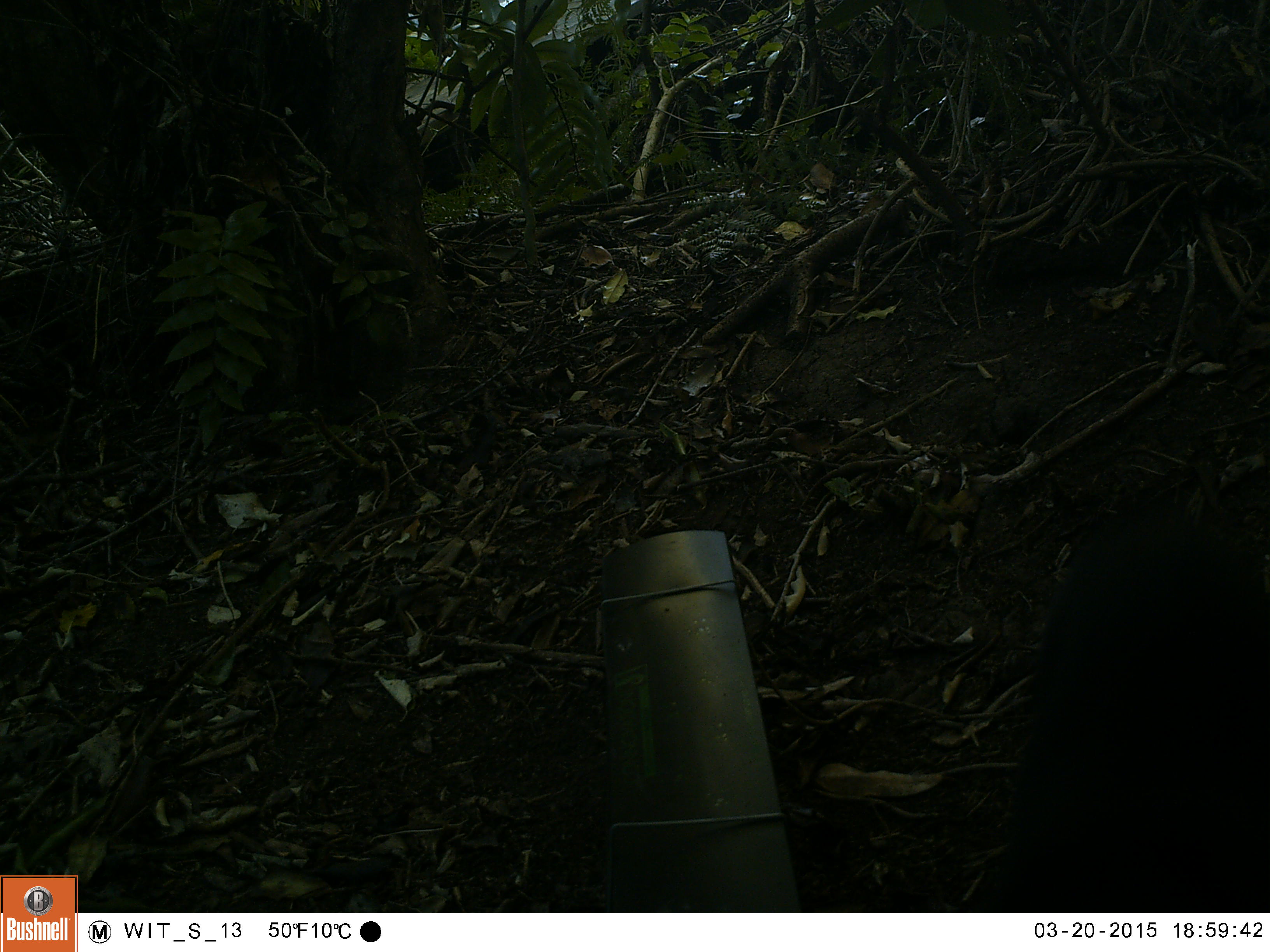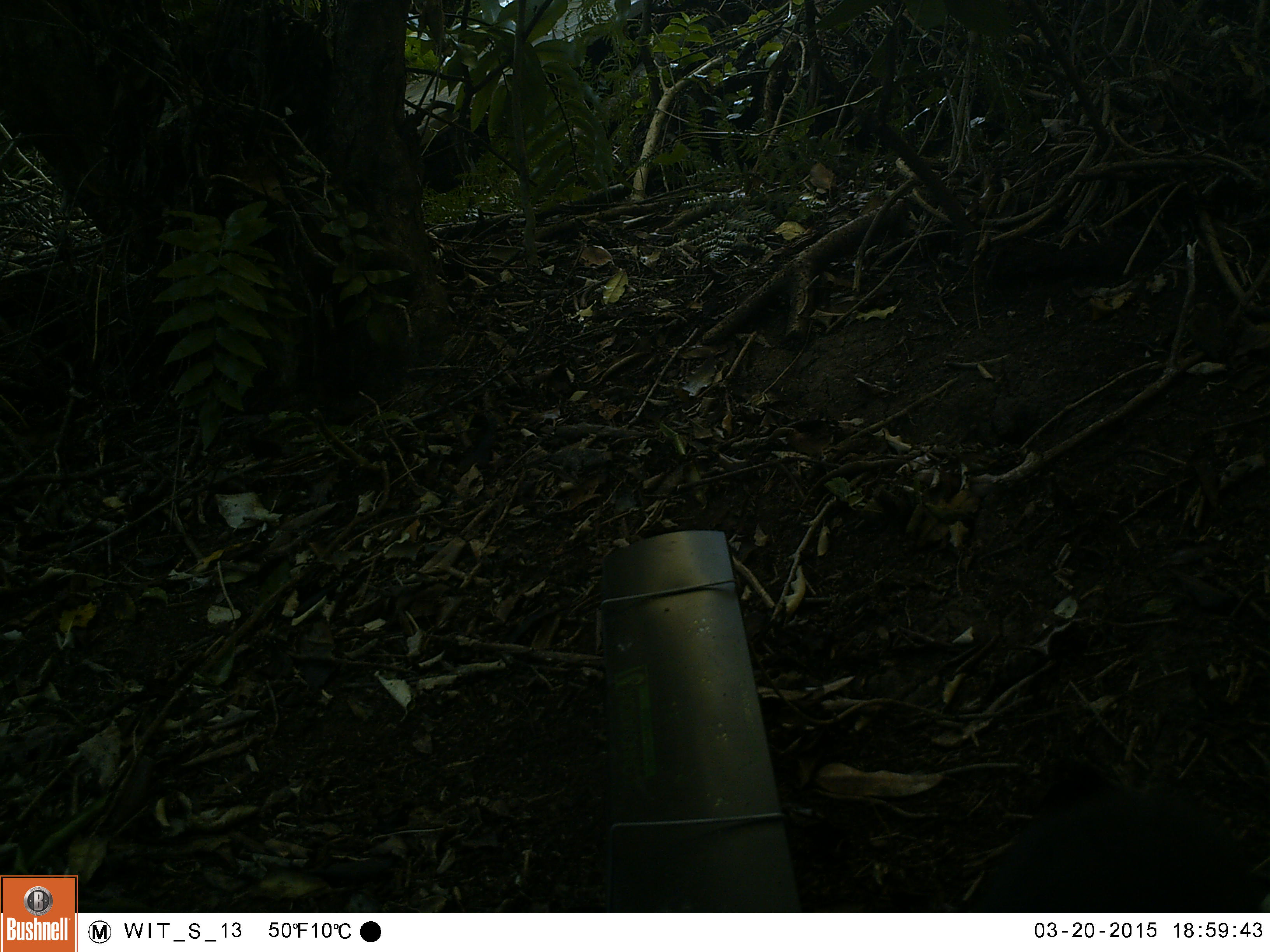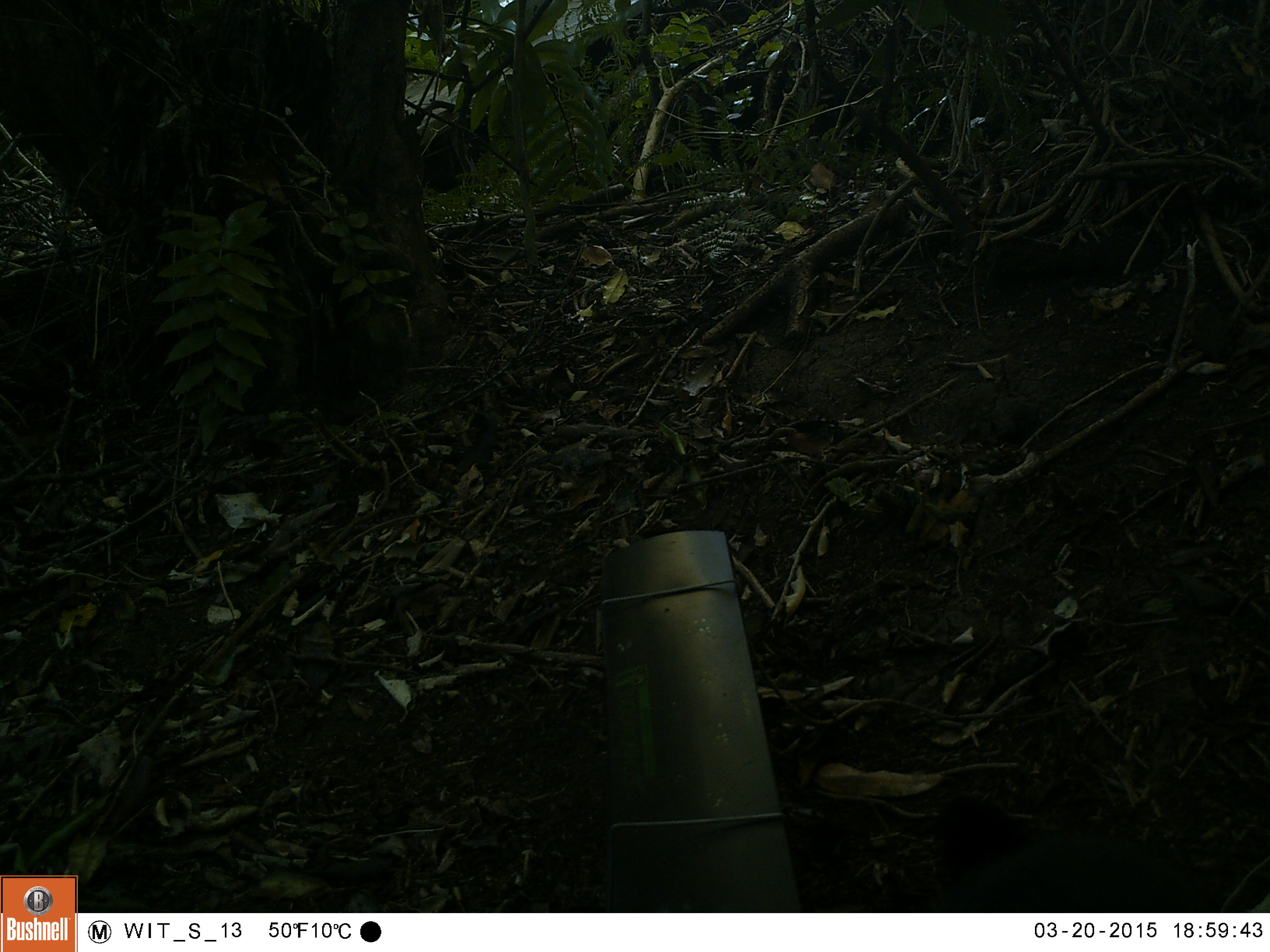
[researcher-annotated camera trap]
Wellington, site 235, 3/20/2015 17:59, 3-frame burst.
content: unidentified animal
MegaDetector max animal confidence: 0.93